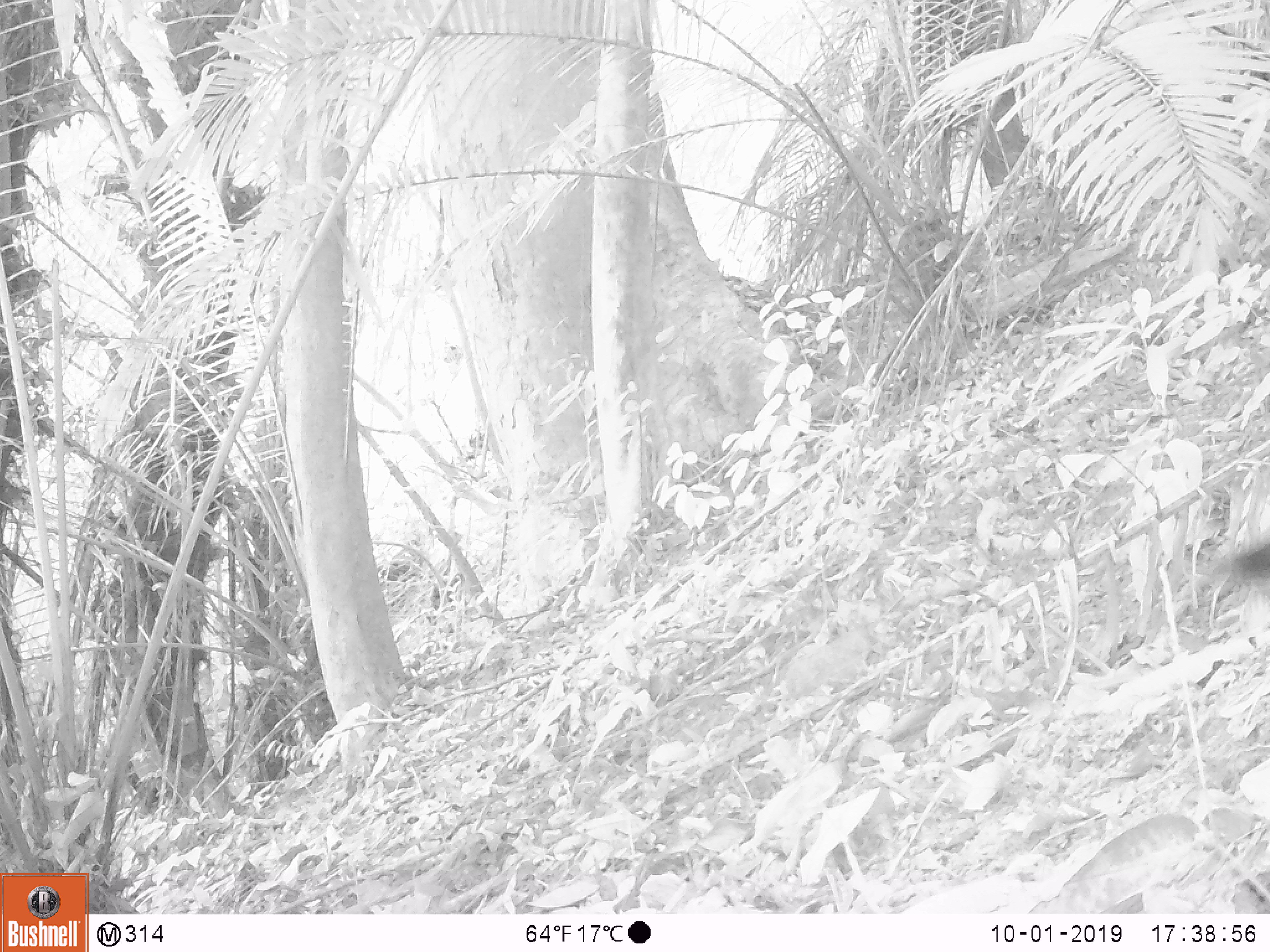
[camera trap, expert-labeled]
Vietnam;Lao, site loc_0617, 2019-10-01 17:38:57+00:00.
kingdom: Animalia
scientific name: Animalia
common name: animal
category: unidentified animal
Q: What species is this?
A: Unidentified animal (animal) (Animalia).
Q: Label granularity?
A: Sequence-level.